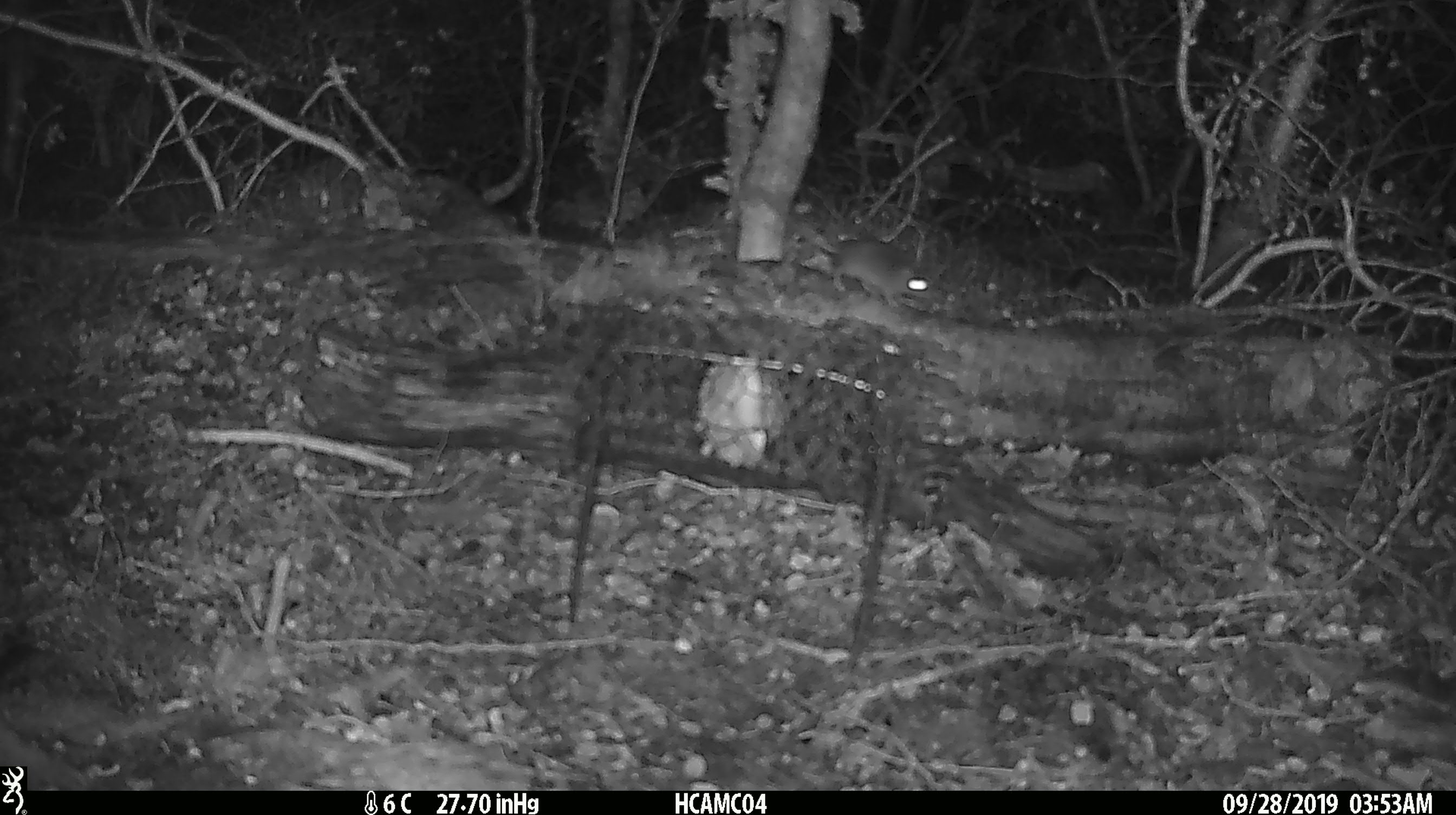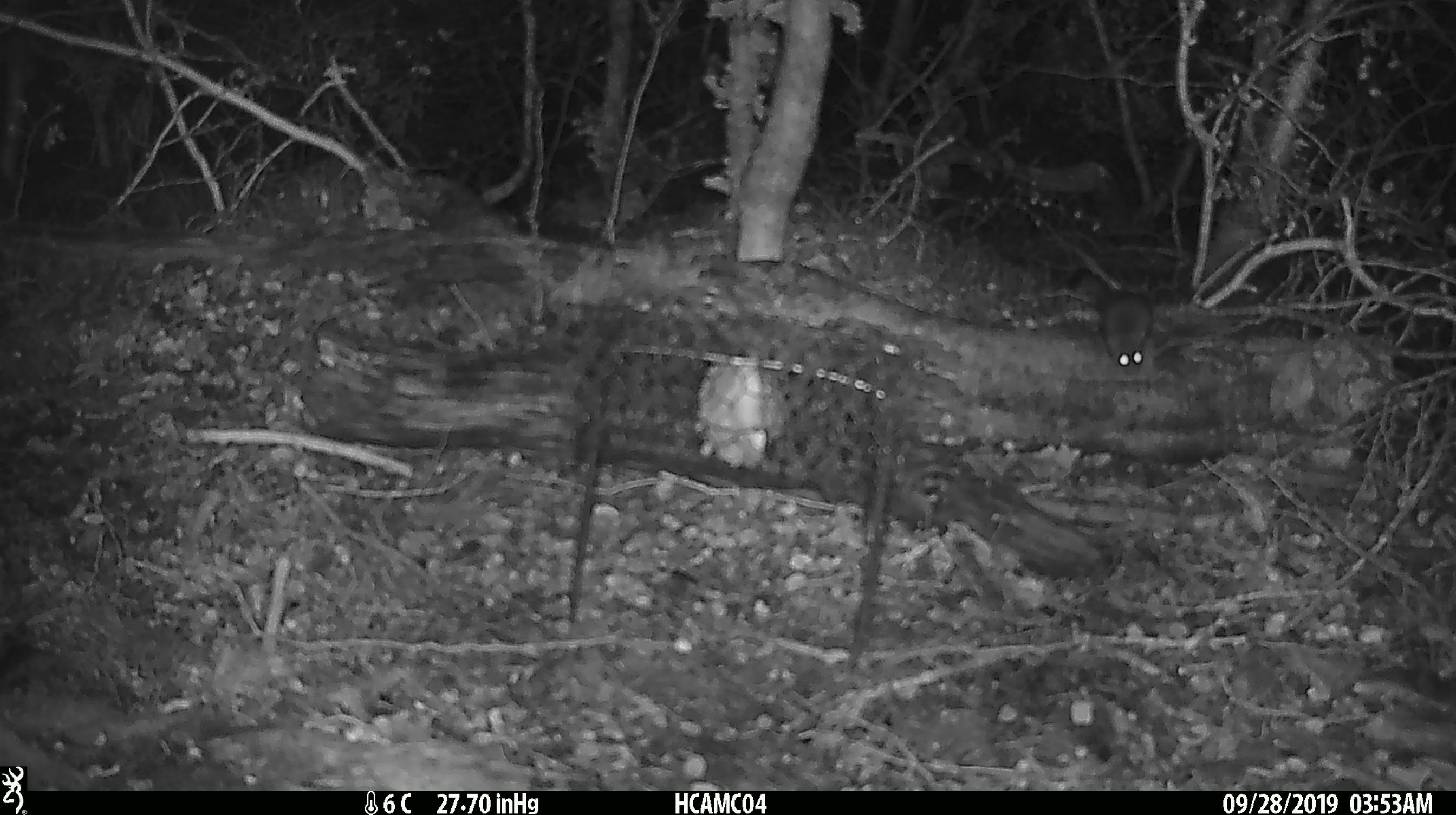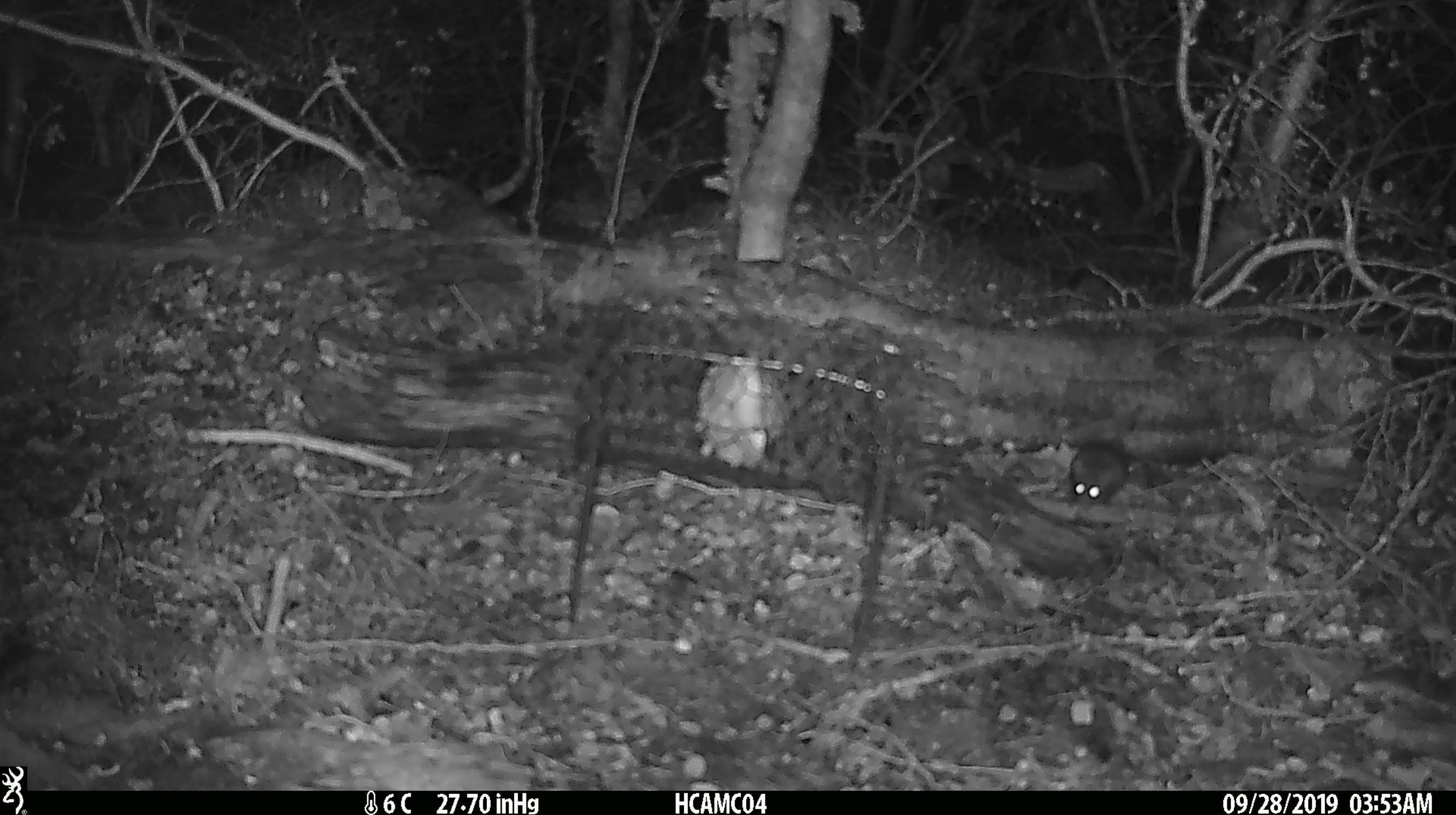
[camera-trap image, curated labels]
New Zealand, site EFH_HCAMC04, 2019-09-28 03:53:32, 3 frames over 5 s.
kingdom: Animalia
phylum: Chordata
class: Mammalia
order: Rodentia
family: Muridae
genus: Mus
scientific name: Mus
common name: mouse